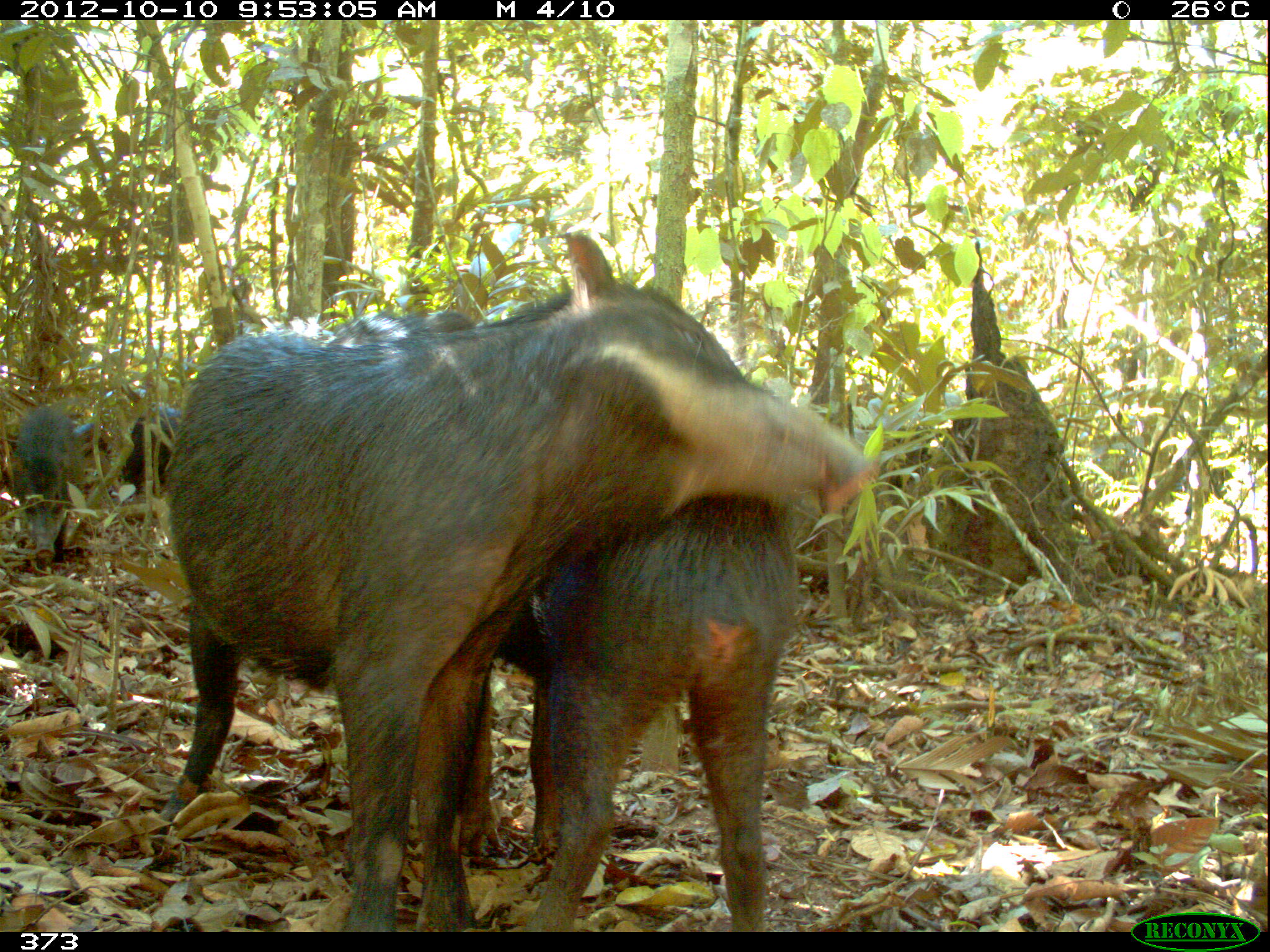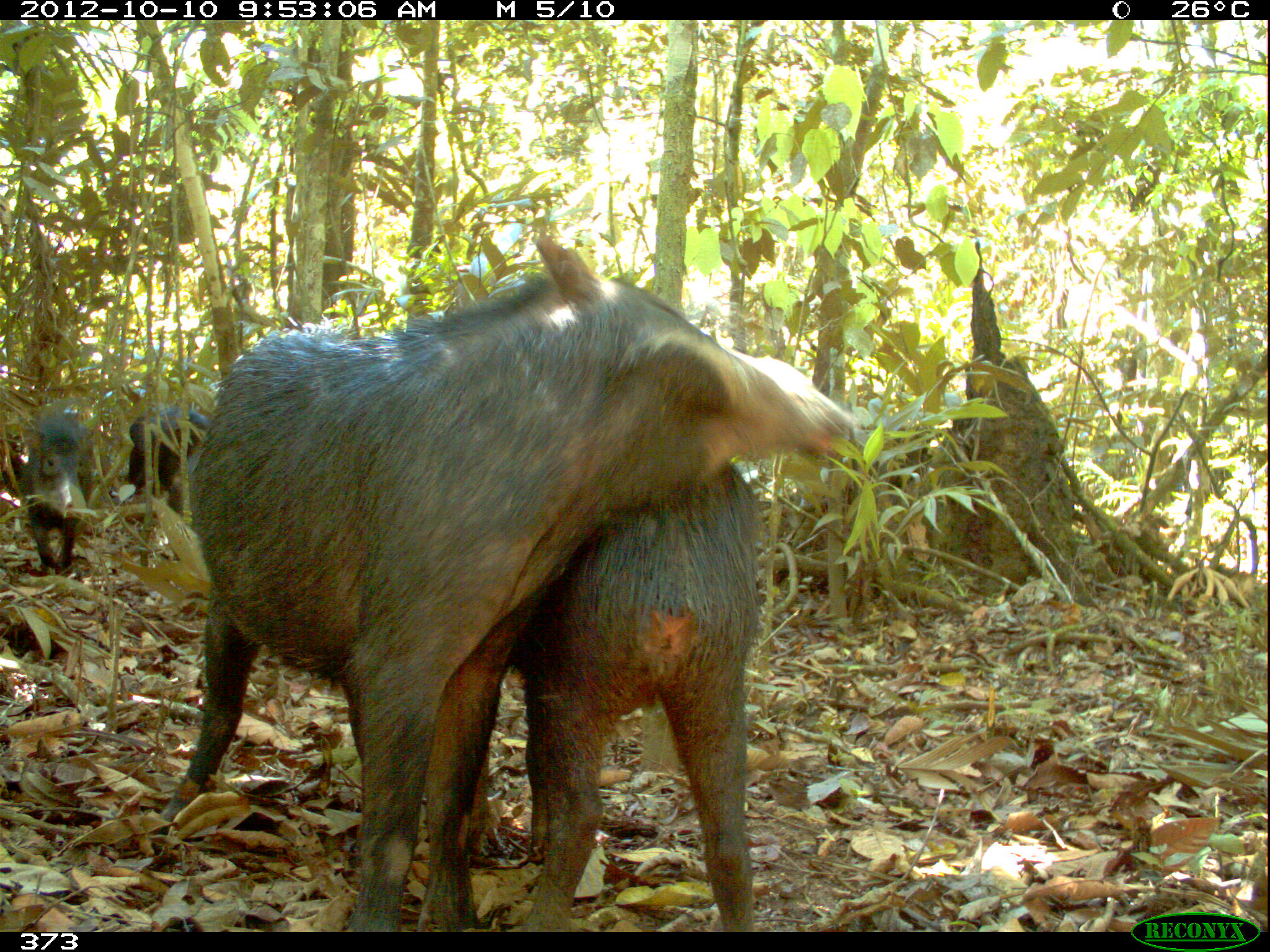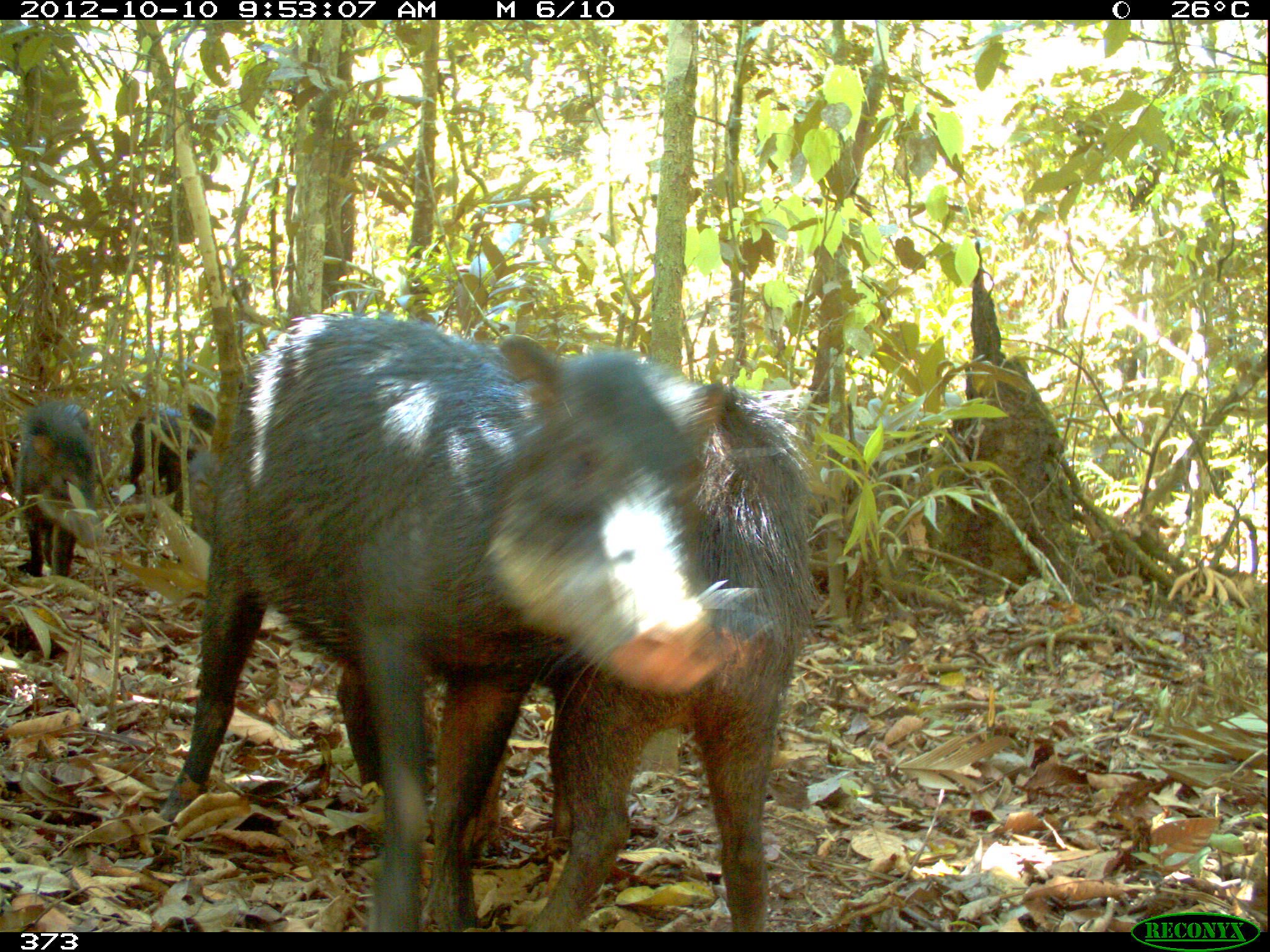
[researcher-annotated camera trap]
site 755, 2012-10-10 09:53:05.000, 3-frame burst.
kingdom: Animalia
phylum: Chordata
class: Mammalia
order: Artiodactyla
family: Tayassuidae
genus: Tayassu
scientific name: Tayassu pecari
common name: white-lipped peccary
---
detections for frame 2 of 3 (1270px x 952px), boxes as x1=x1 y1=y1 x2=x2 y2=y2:
tayassu pecari: x1=147 y1=228 x2=853 y2=932; x1=468 y1=460 x2=766 y2=932; x1=15 y1=413 x2=89 y2=569; x1=124 y1=400 x2=211 y2=514